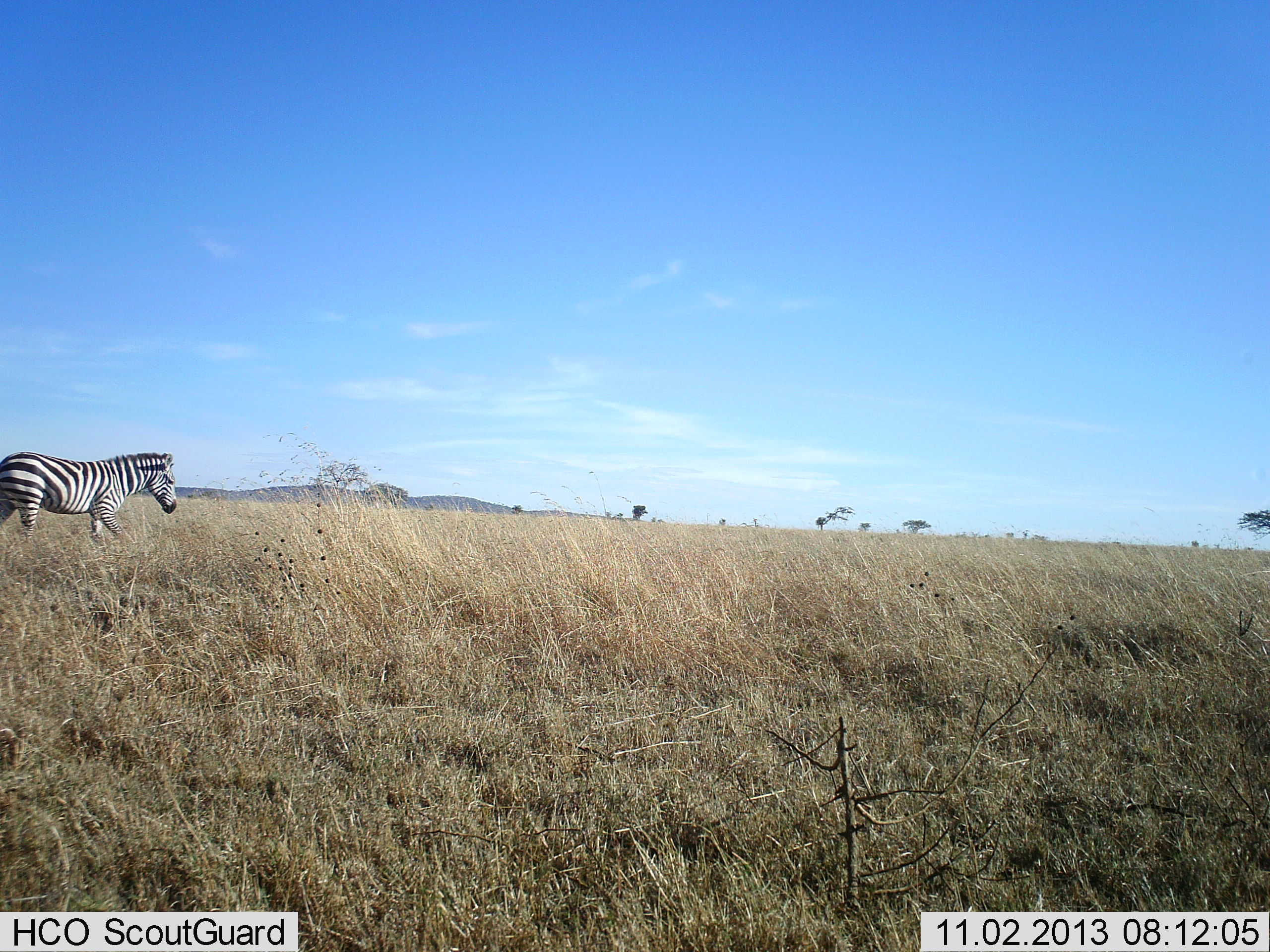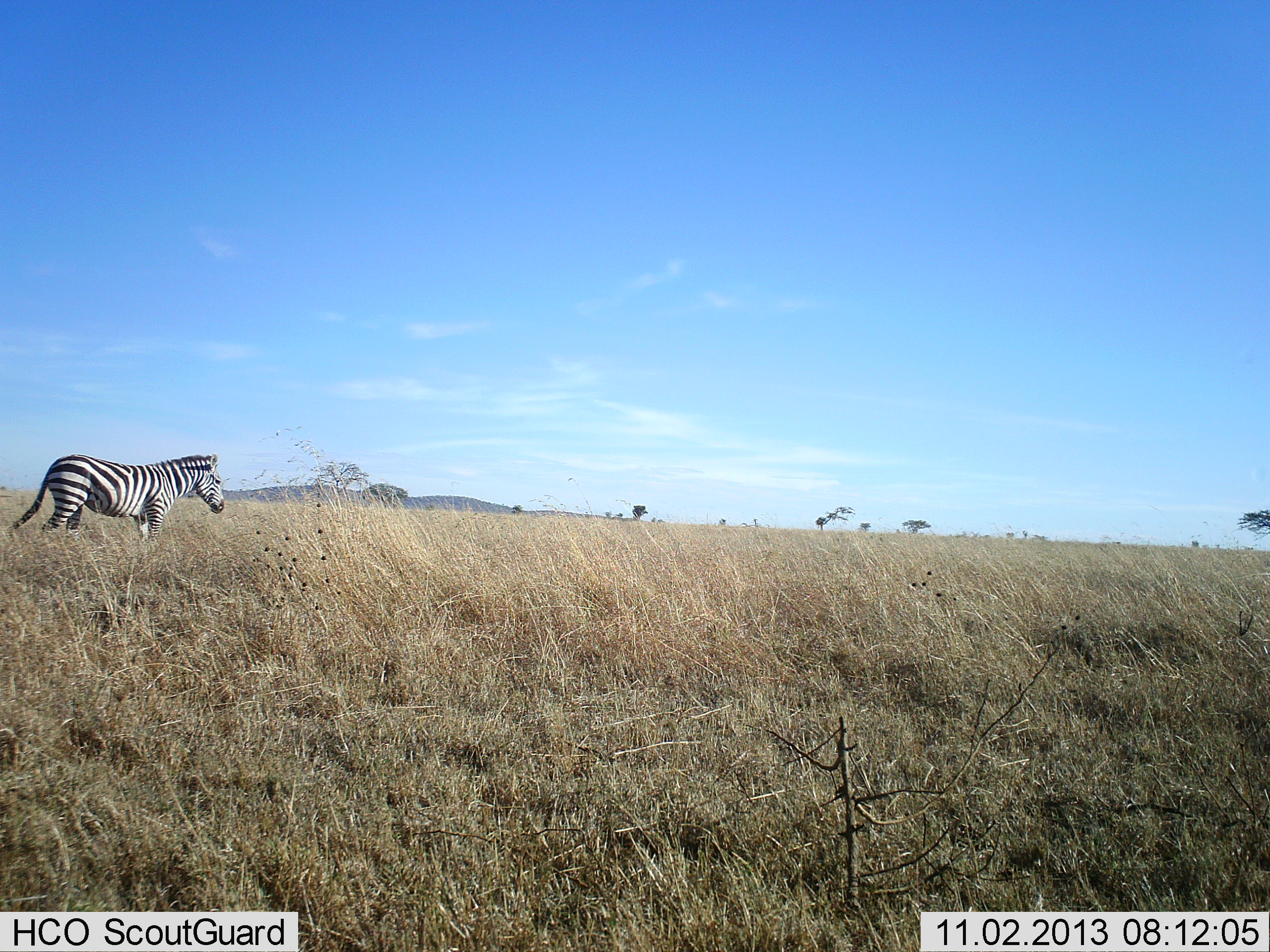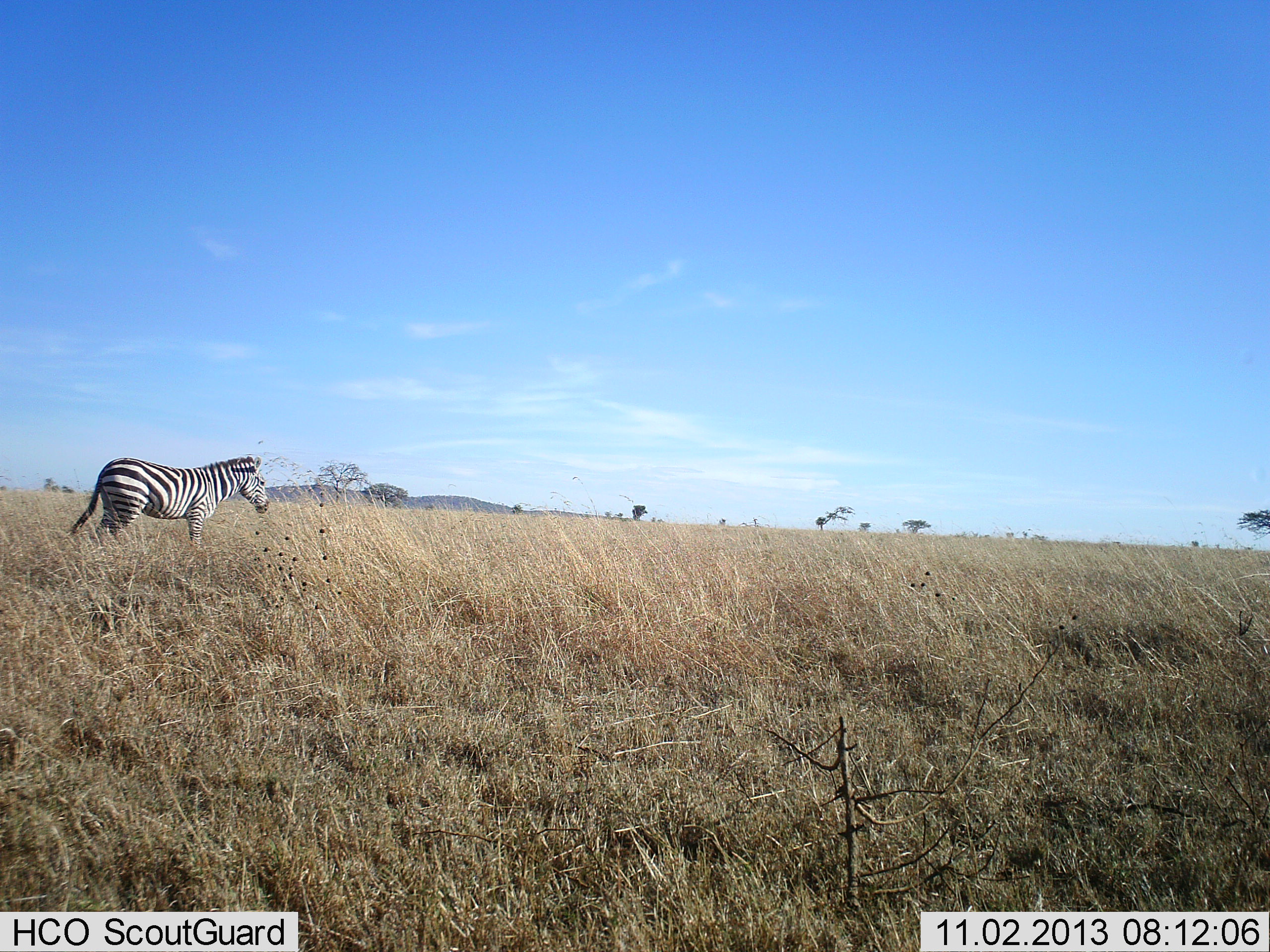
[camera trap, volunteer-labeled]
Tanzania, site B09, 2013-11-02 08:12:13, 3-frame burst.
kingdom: Animalia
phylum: Chordata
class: Mammalia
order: Perissodactyla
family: Equidae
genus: Equus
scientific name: Equus quagga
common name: plains zebra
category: zebra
Zebra (plains zebra) (Equus quagga), count 1. Behavior (volunteer vote fractions): standing 10%, resting 0%, moving 90%, interacting 0%. Young present (vote fraction): 0%. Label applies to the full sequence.